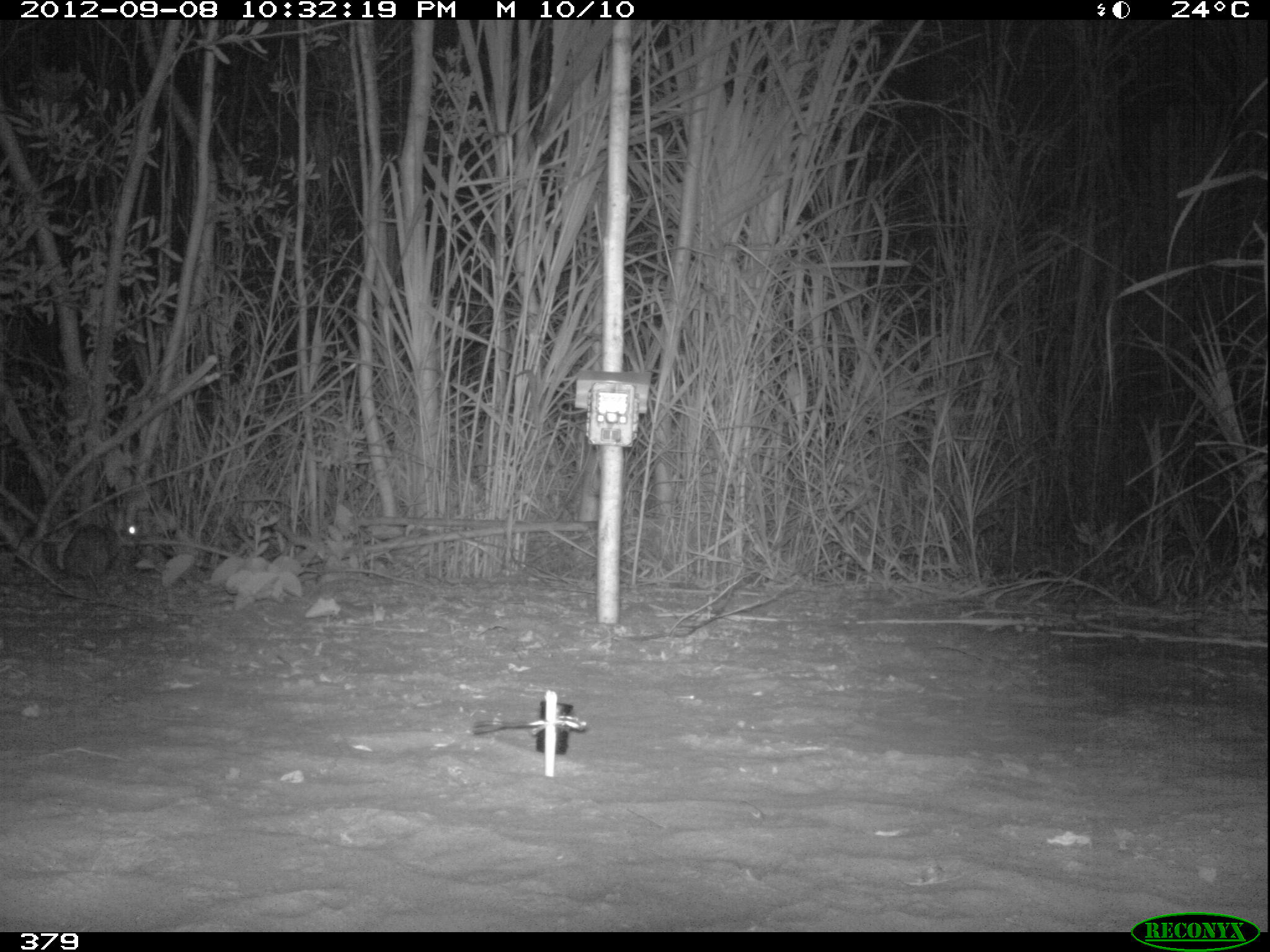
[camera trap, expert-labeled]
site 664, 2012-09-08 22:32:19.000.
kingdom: Animalia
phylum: Chordata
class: Mammalia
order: Lagomorpha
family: Leporidae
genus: Sylvilagus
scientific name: Sylvilagus brasiliensis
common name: tapeti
Sylvilagus brasiliensis (tapeti).